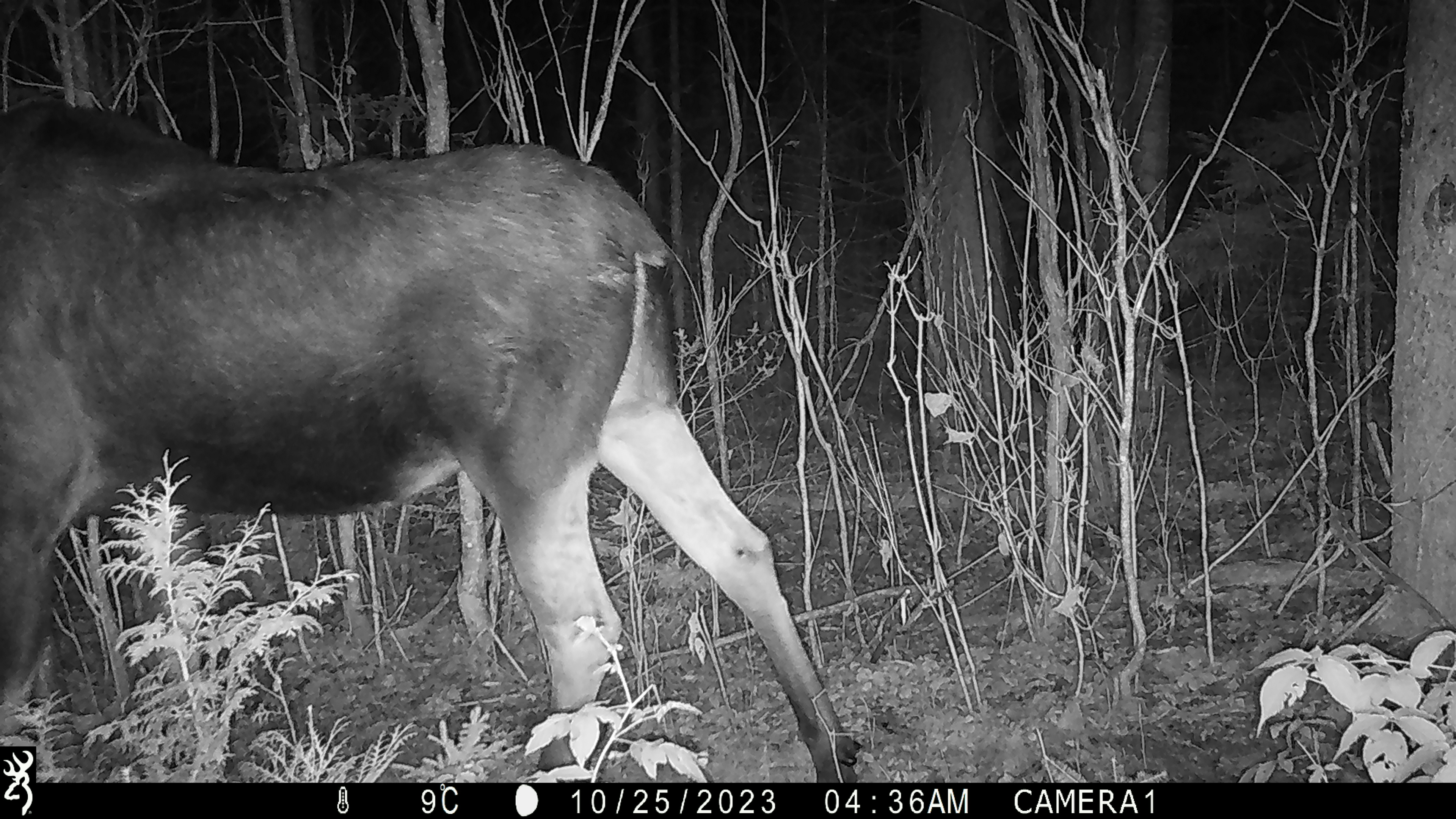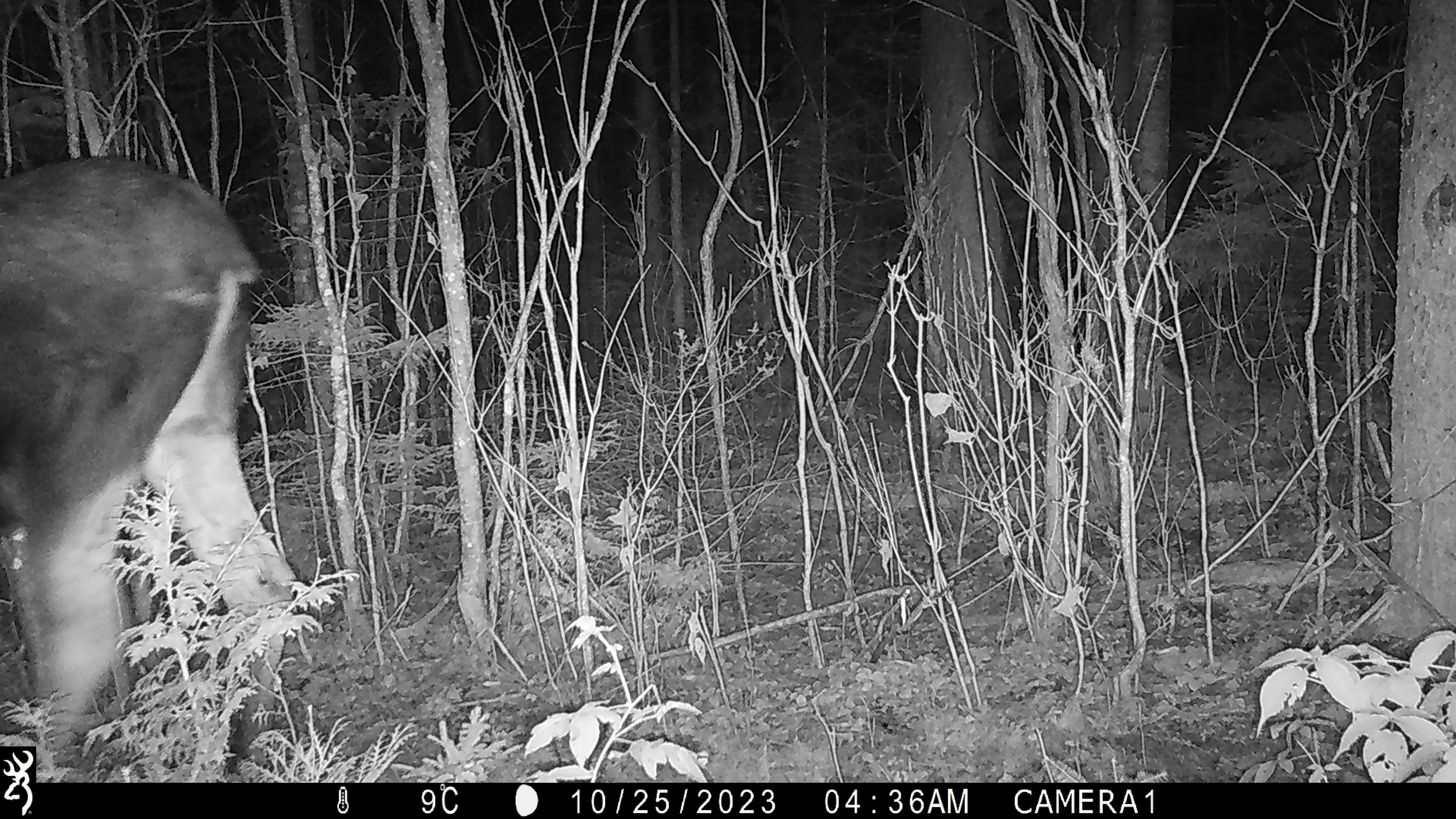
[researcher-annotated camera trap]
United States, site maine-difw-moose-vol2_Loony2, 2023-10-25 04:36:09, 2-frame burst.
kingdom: Animalia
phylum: Chordata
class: Mammalia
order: Artiodactyla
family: Cervidae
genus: Alces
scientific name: Alces alces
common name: moose